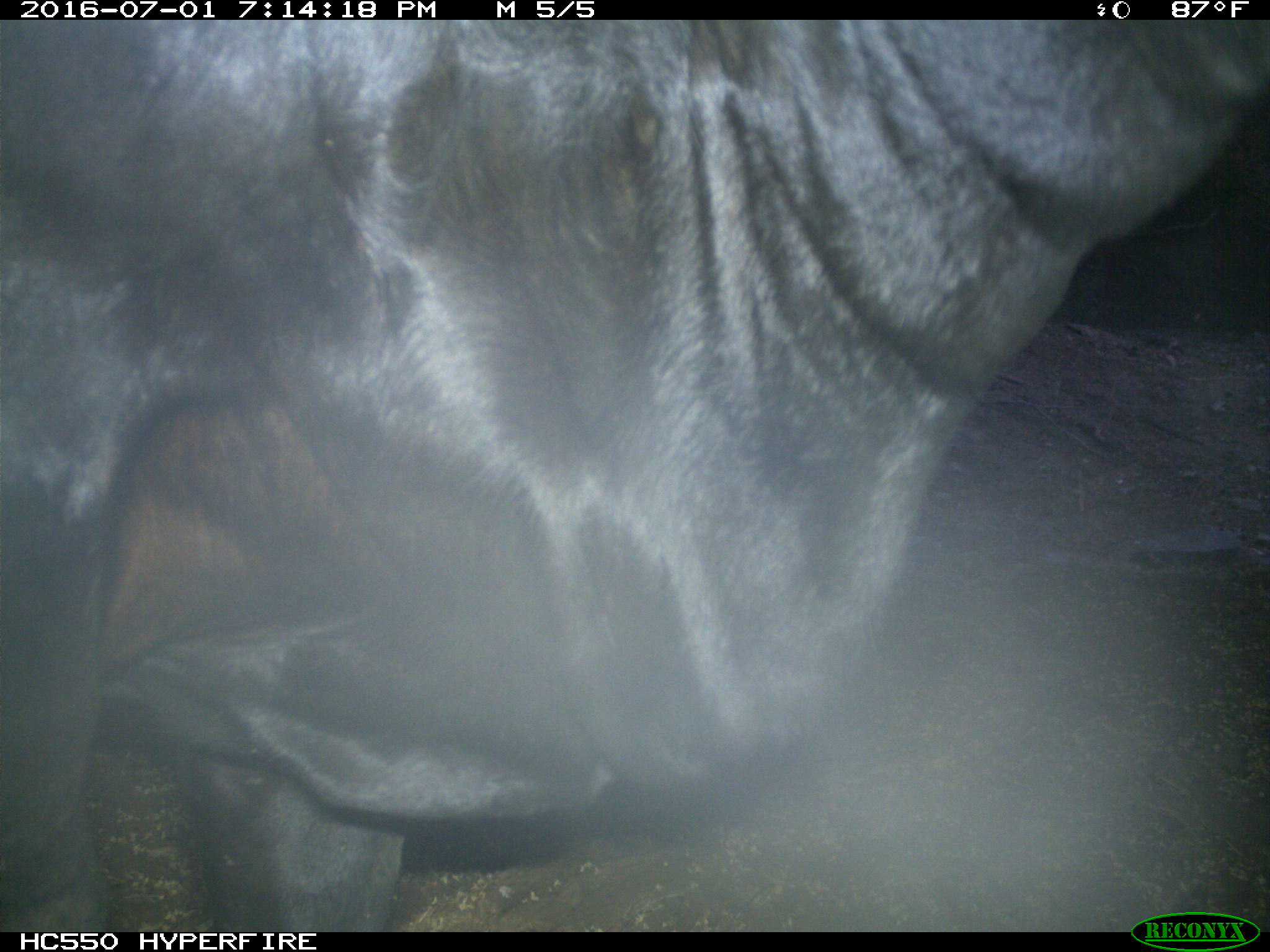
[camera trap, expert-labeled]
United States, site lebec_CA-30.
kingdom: Animalia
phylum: Chordata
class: Mammalia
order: Artiodactyla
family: Bovidae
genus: Bos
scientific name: Bos taurus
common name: domestic cow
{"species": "Bos taurus (domestic cow)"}